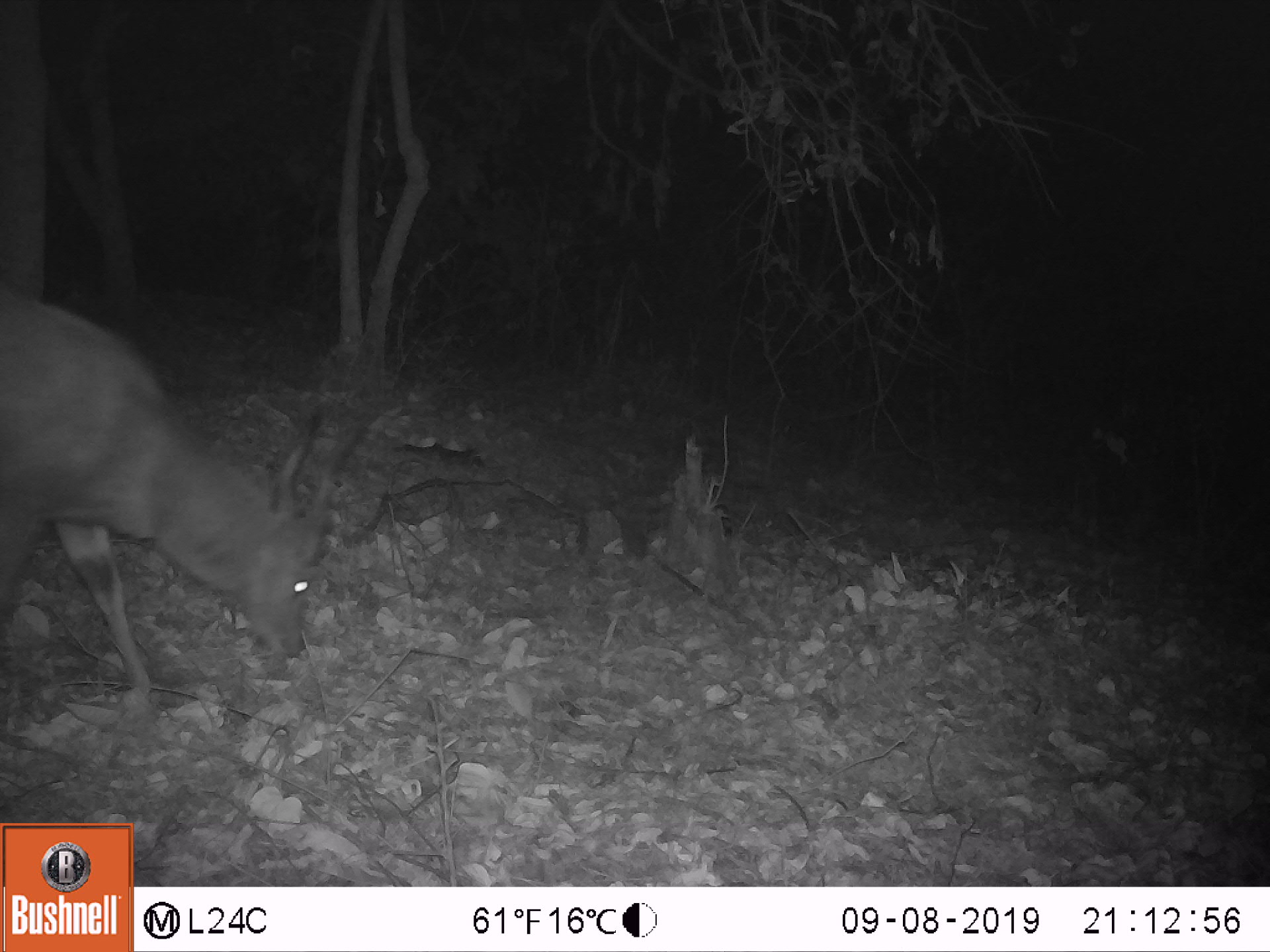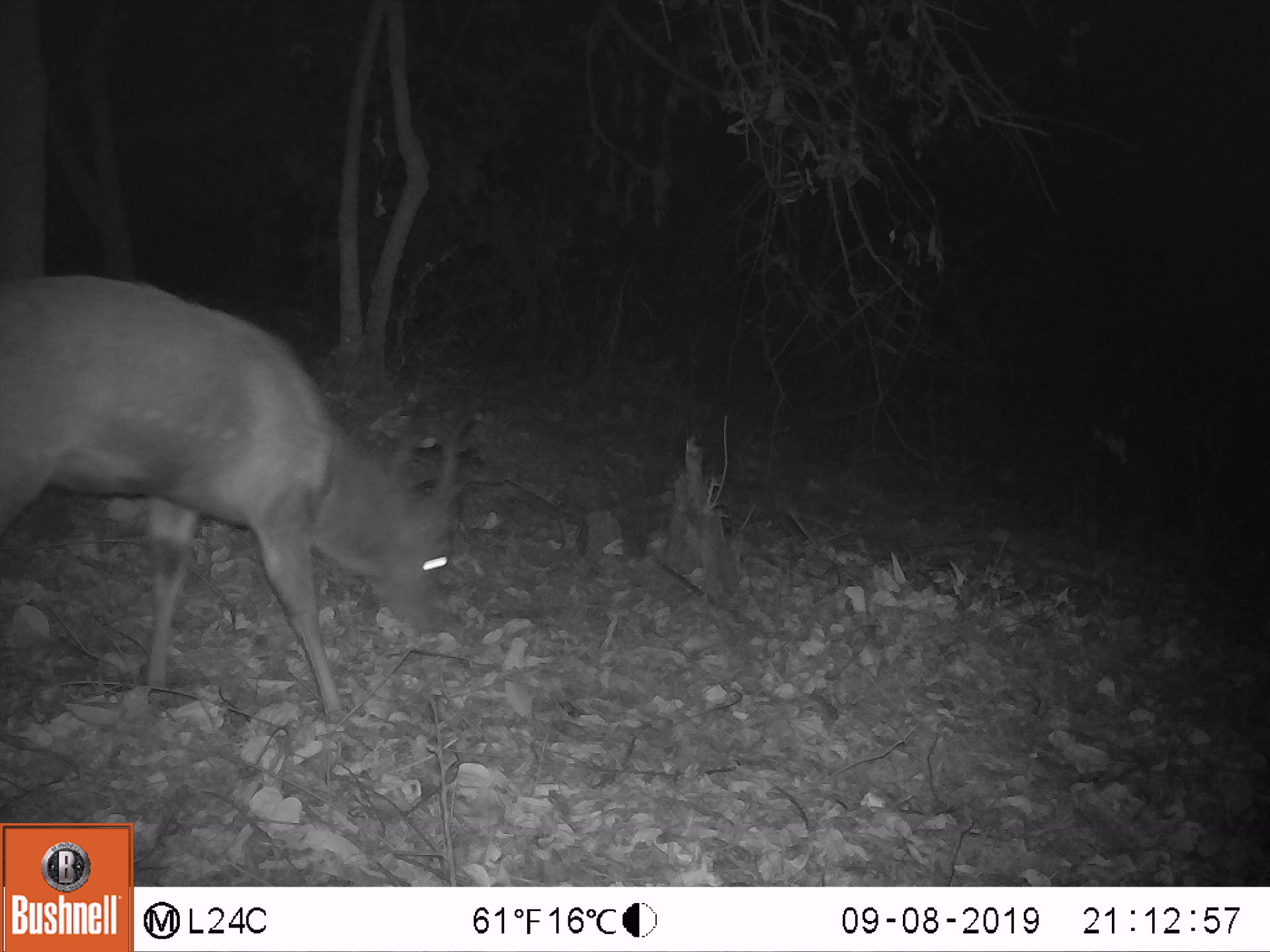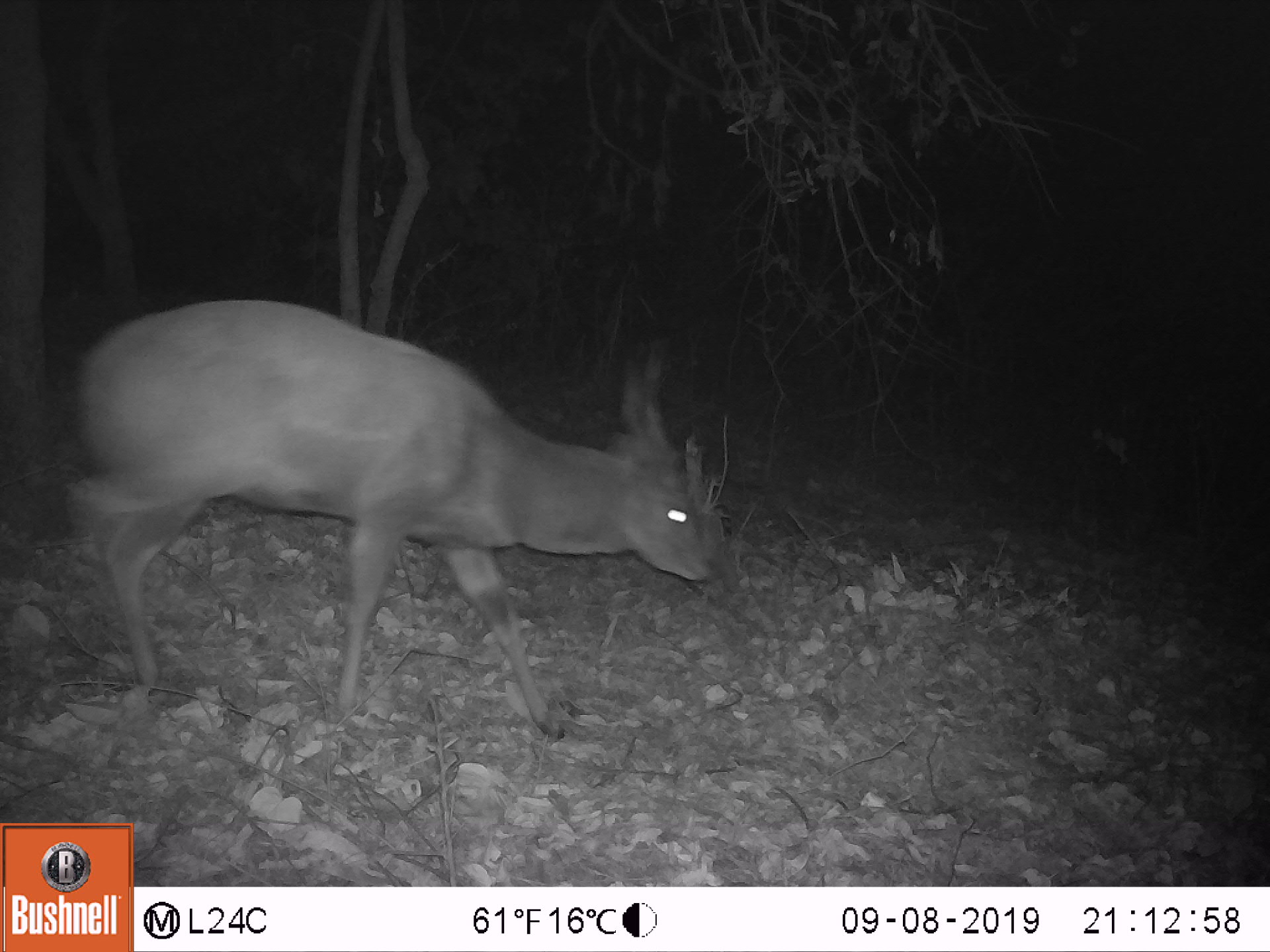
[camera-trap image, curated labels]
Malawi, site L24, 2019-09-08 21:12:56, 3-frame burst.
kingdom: Animalia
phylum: Chordata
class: Mammalia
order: Artiodactyla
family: Bovidae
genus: Tragelaphus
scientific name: Tragelaphus sylvaticus sylvaticus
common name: cape bushbuck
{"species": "cape bushbuck (Tragelaphus sylvaticus sylvaticus)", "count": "1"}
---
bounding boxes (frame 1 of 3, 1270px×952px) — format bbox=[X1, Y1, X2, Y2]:
cape bushbuck: bbox=[3, 279, 404, 719]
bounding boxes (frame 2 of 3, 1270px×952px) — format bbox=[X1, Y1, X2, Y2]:
cape bushbuck: bbox=[0, 265, 476, 732]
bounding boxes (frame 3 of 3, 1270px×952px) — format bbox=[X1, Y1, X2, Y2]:
cape bushbuck: bbox=[64, 294, 729, 742]